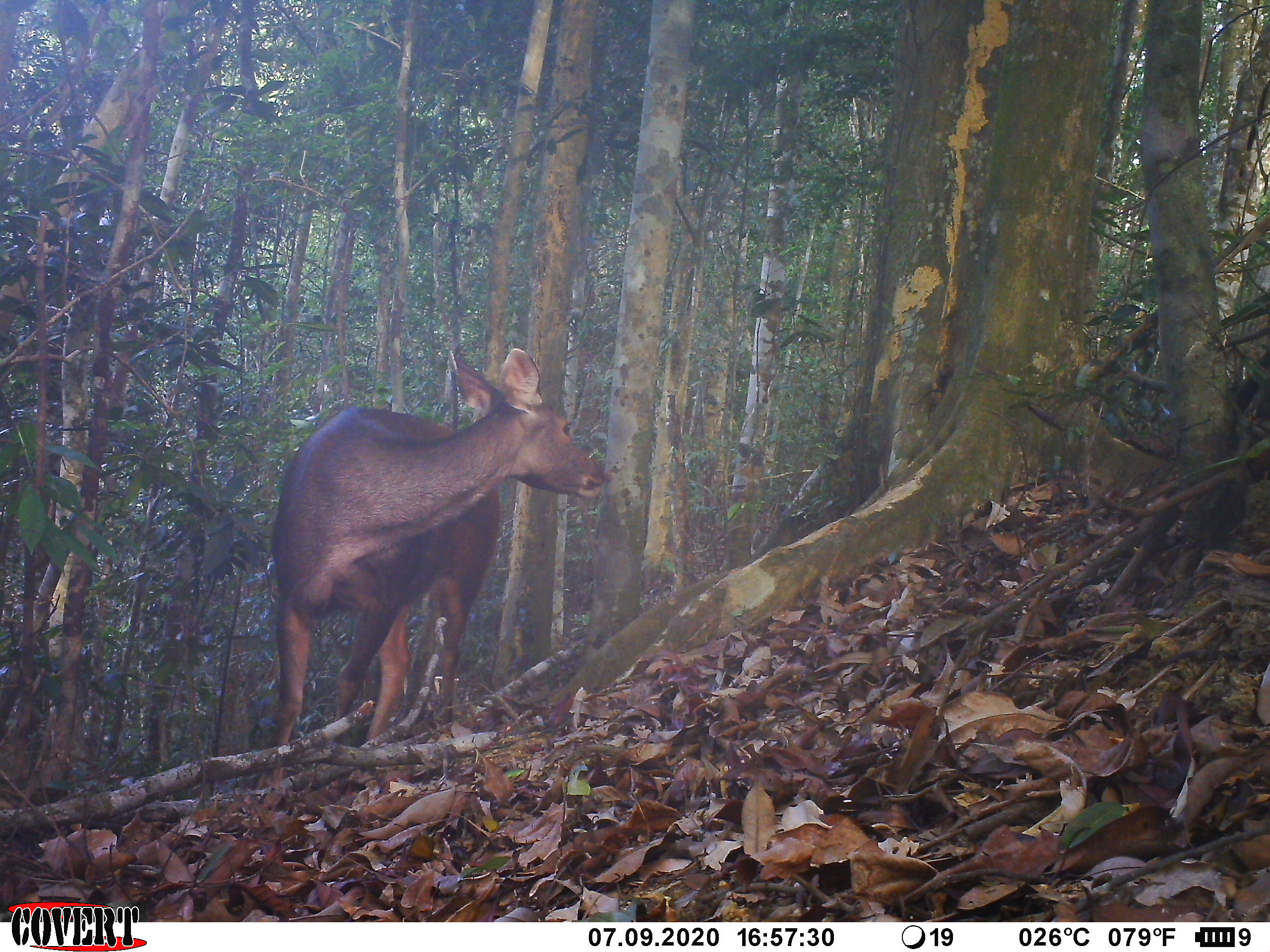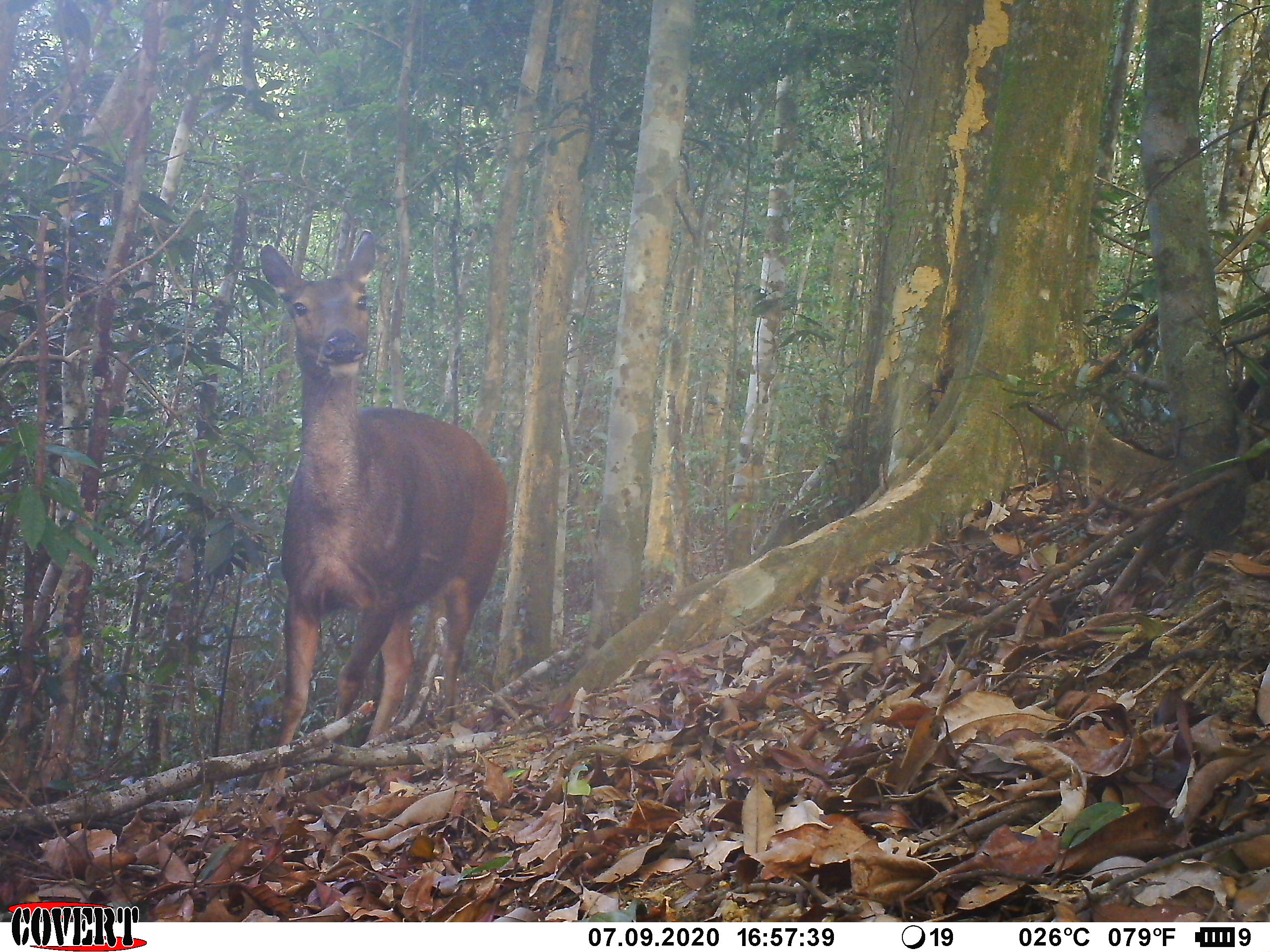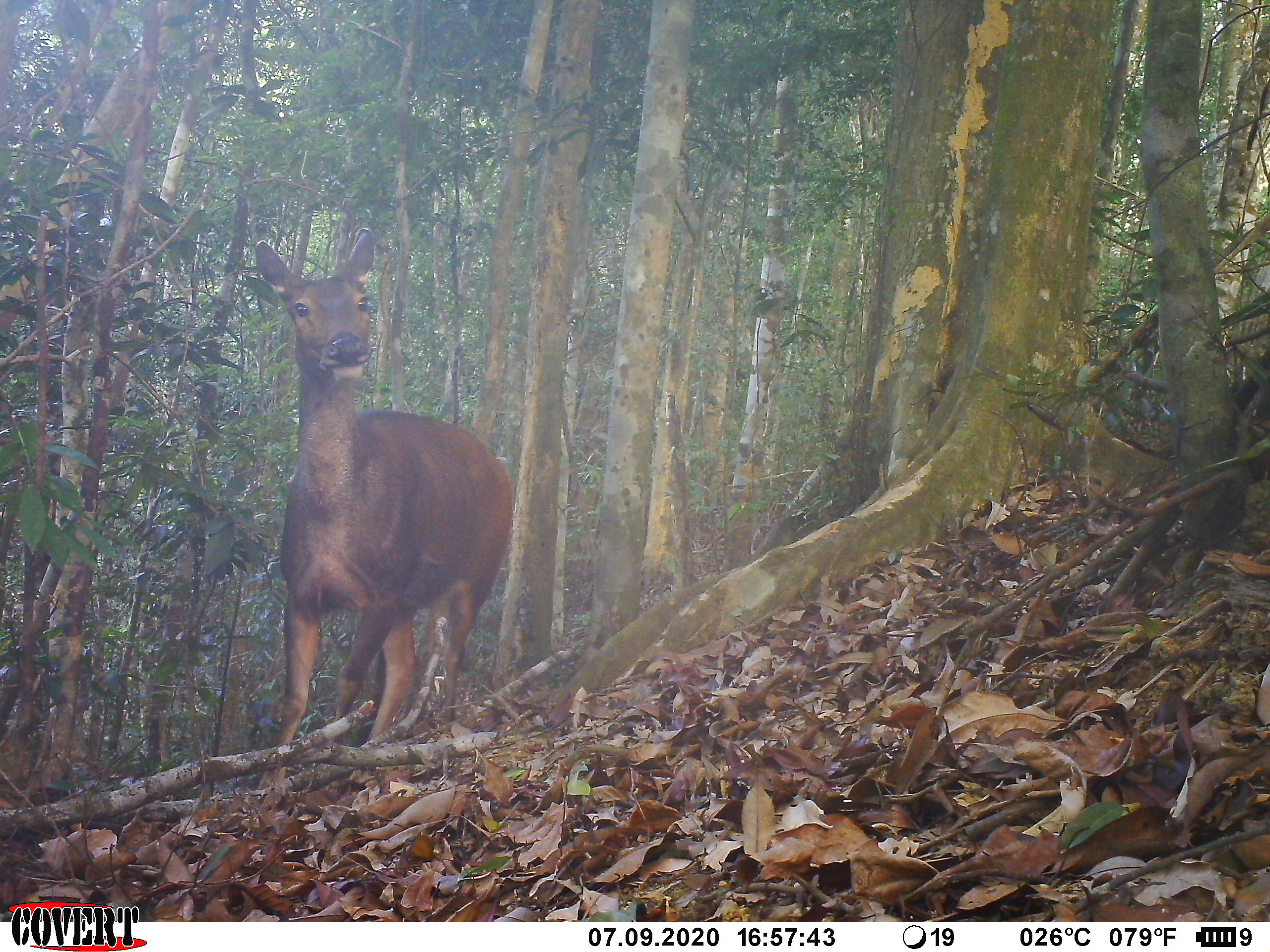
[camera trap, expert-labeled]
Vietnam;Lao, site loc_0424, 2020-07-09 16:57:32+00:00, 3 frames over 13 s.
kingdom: Animalia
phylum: Chordata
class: Mammalia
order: Artiodactyla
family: Cervidae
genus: Rusa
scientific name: Rusa unicolor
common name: sambar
Sambar (Rusa unicolor). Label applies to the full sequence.